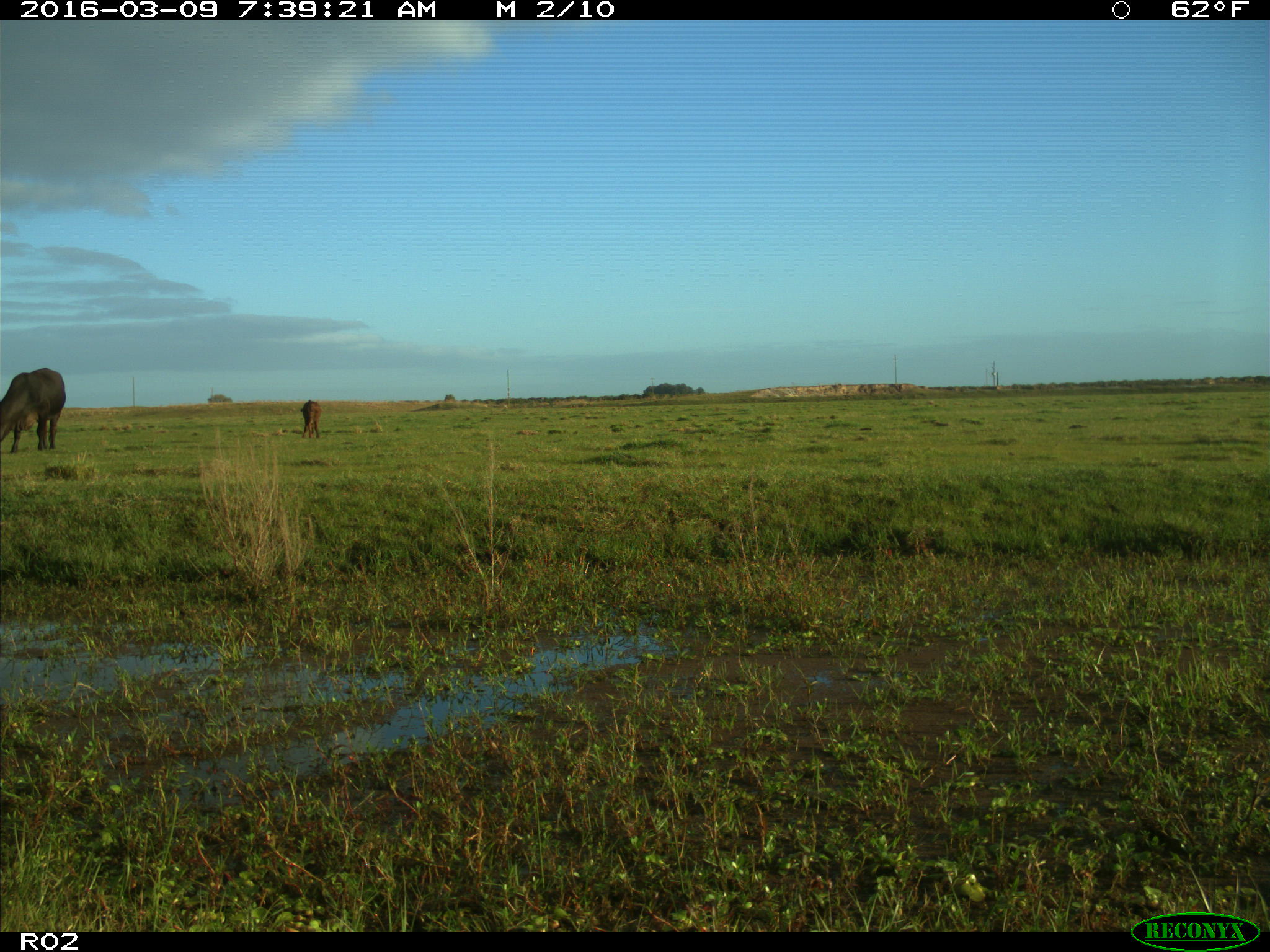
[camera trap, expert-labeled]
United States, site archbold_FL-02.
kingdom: Animalia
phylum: Chordata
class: Mammalia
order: Artiodactyla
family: Bovidae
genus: Bos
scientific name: Bos taurus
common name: domestic cow